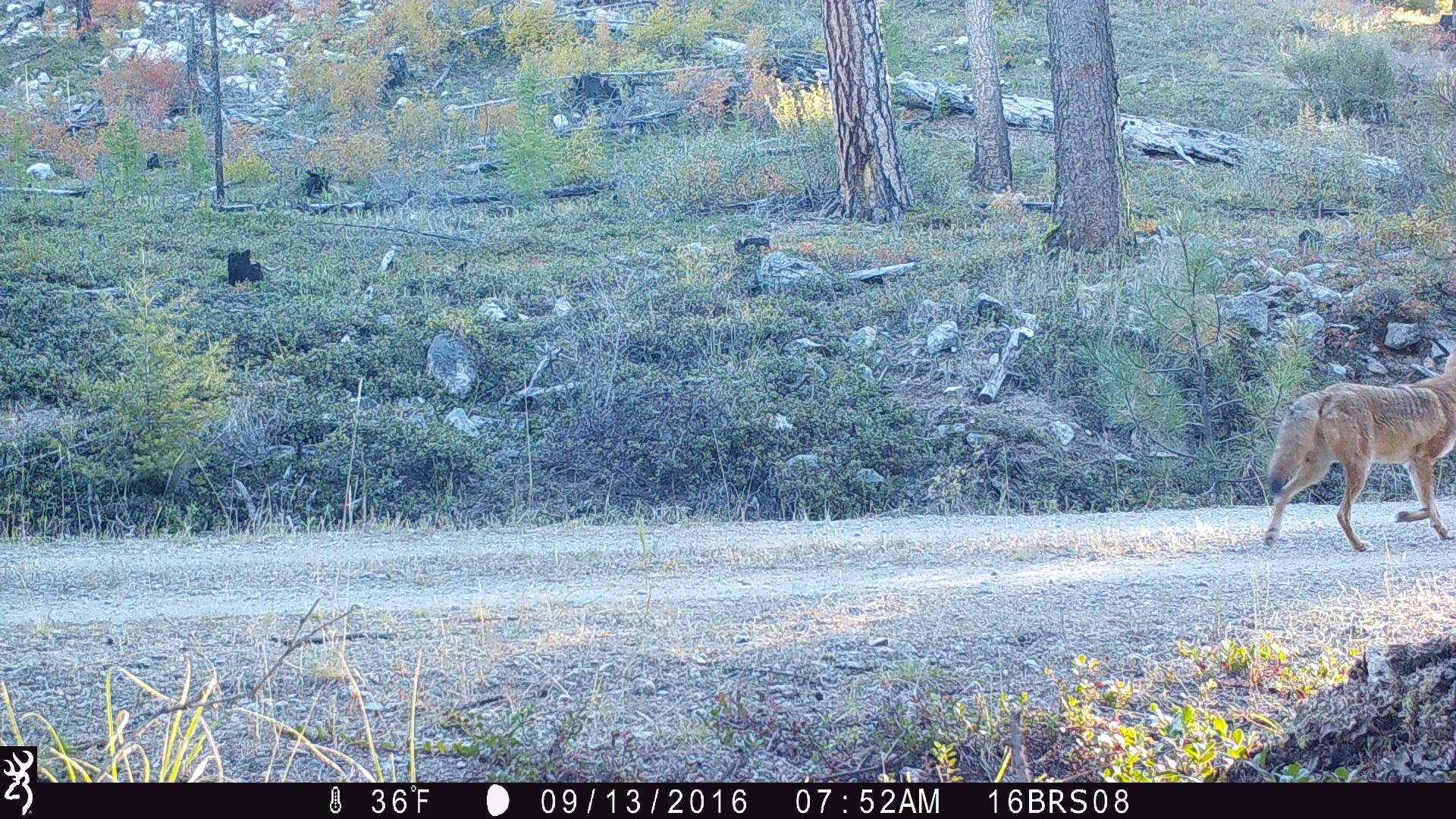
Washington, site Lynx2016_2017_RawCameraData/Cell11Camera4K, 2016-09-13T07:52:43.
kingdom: Animalia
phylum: Chordata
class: Mammalia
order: Carnivora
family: Canidae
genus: Canis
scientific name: Canis latrans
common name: coyote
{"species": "Canis latrans (coyote)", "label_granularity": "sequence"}